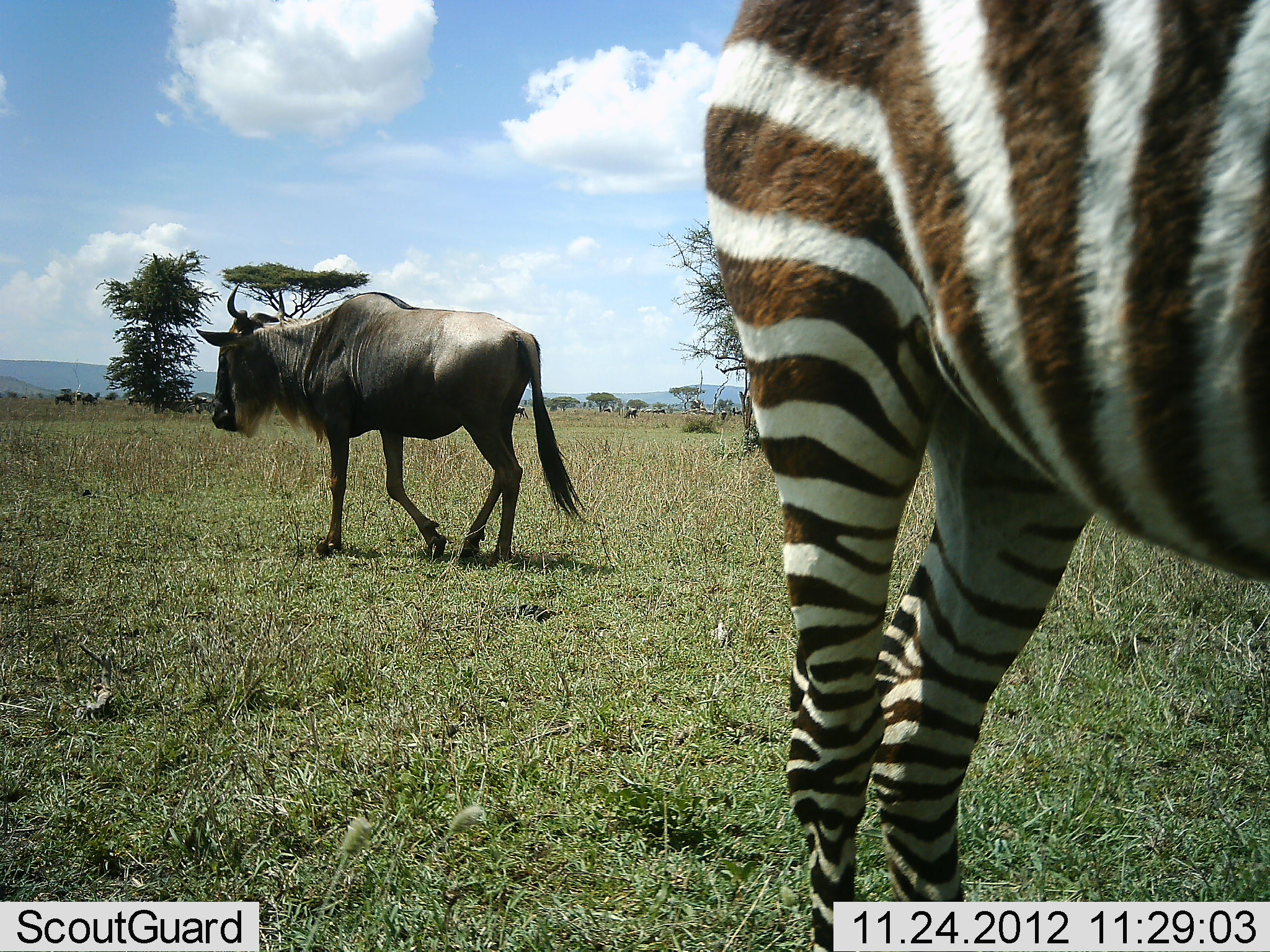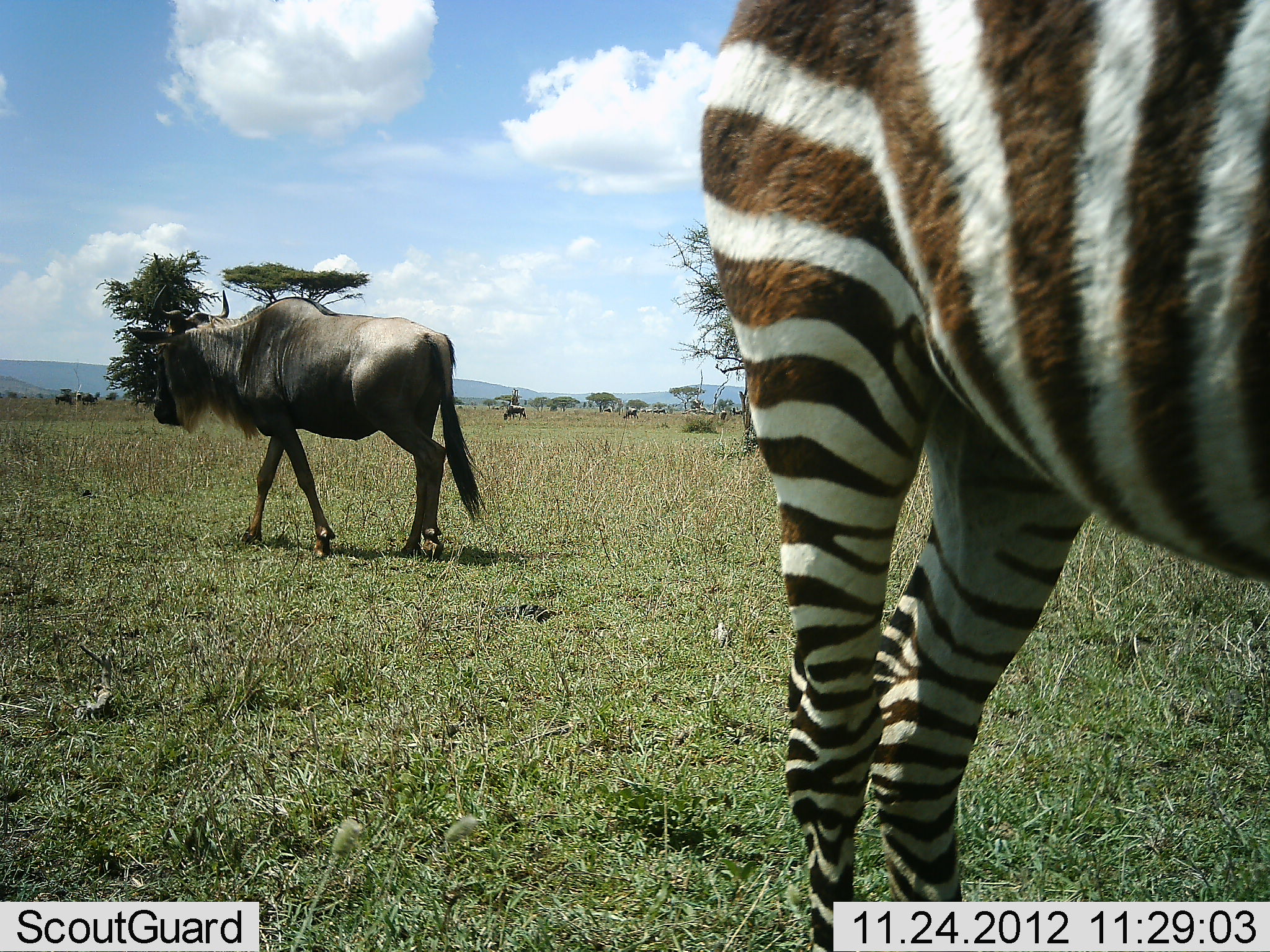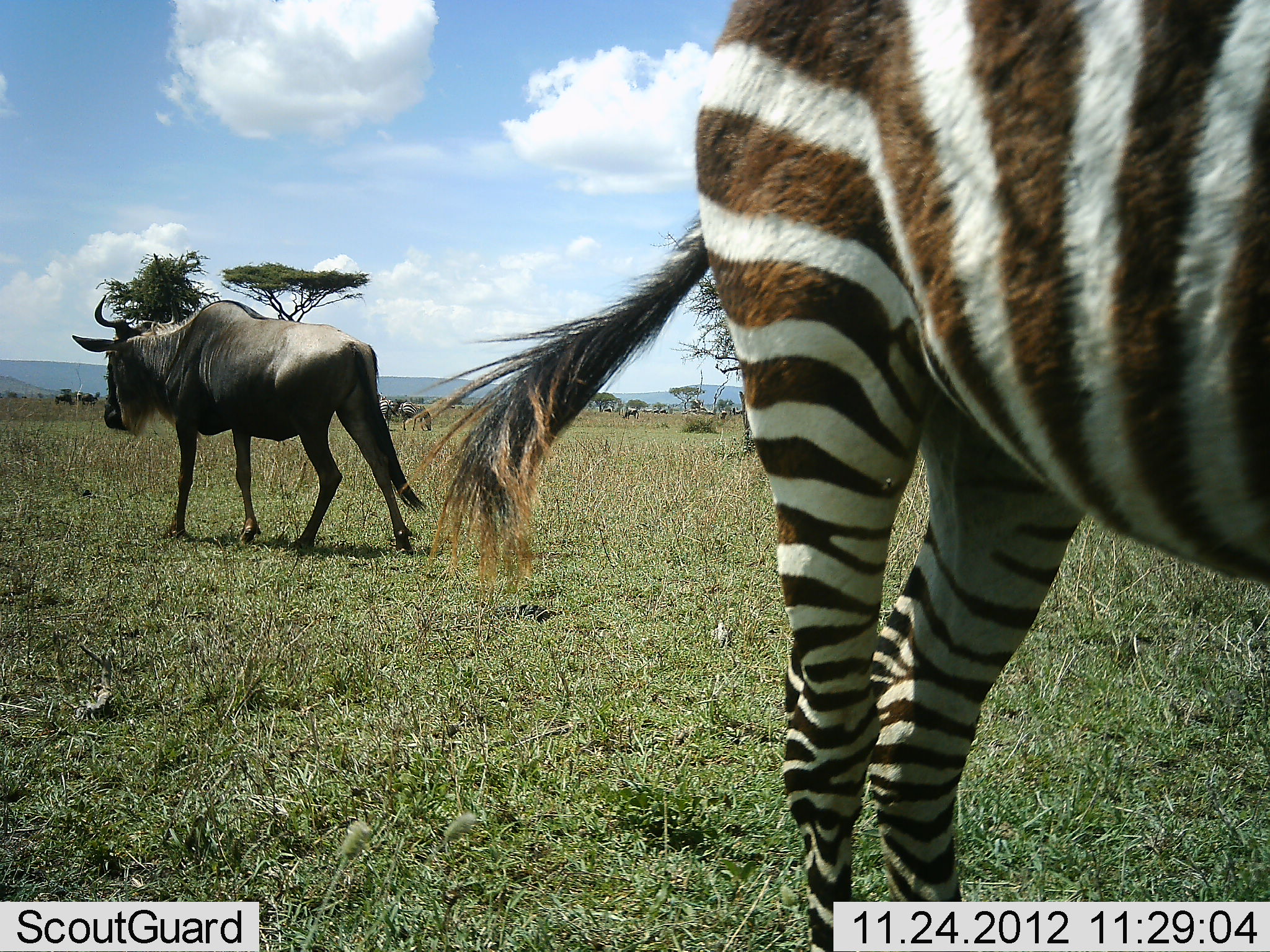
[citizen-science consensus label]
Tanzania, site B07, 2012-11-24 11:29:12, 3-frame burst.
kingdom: Animalia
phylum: Chordata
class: Mammalia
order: Artiodactyla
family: Bovidae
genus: Connochaetes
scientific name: Connochaetes taurinus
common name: blue wildebeest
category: wildebeest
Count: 5.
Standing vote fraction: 40%.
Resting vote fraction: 0%.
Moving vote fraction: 80%.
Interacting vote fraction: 0%.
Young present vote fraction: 0%.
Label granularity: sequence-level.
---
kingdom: Animalia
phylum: Chordata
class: Mammalia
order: Perissodactyla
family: Equidae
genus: Equus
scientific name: Equus quagga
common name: plains zebra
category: zebra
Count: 1.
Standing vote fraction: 91%.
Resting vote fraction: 9%.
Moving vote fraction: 0%.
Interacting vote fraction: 0%.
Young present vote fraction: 0%.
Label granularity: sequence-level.